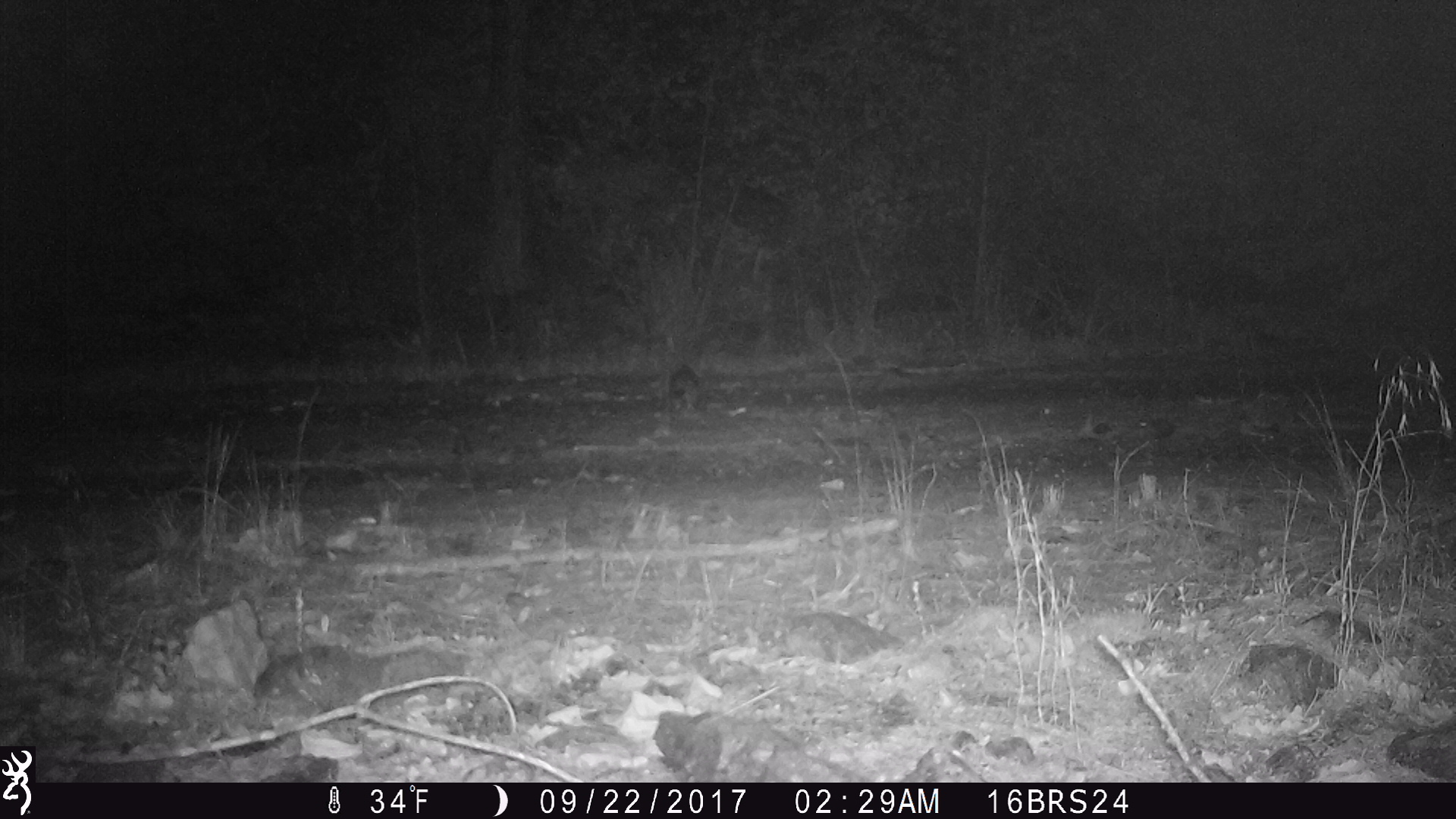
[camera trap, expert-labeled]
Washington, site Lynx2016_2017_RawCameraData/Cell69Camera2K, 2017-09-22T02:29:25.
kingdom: Animalia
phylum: Chordata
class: Mammalia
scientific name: Mammalia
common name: small mammal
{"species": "small mammal (Mammalia)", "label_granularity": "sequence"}